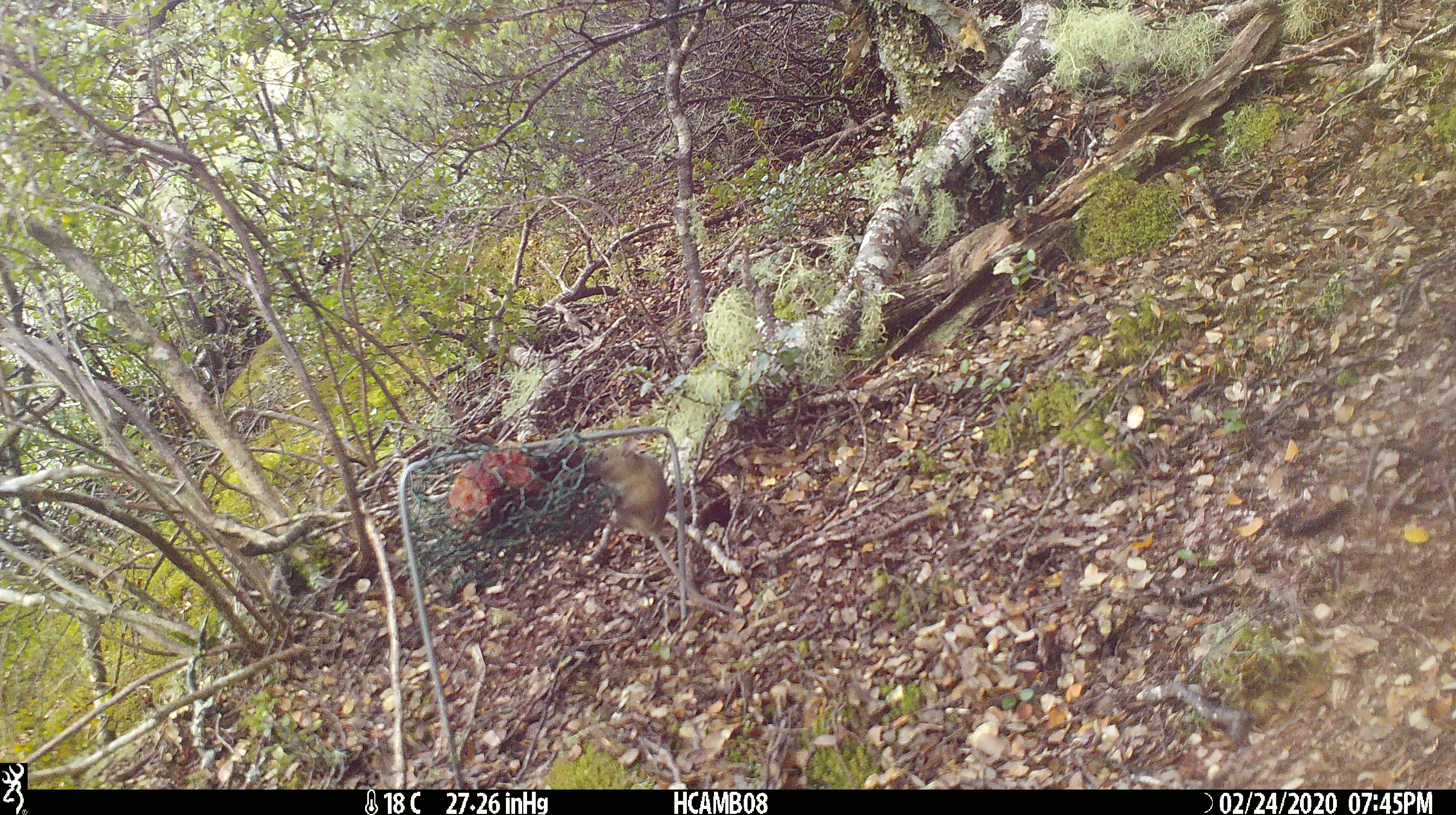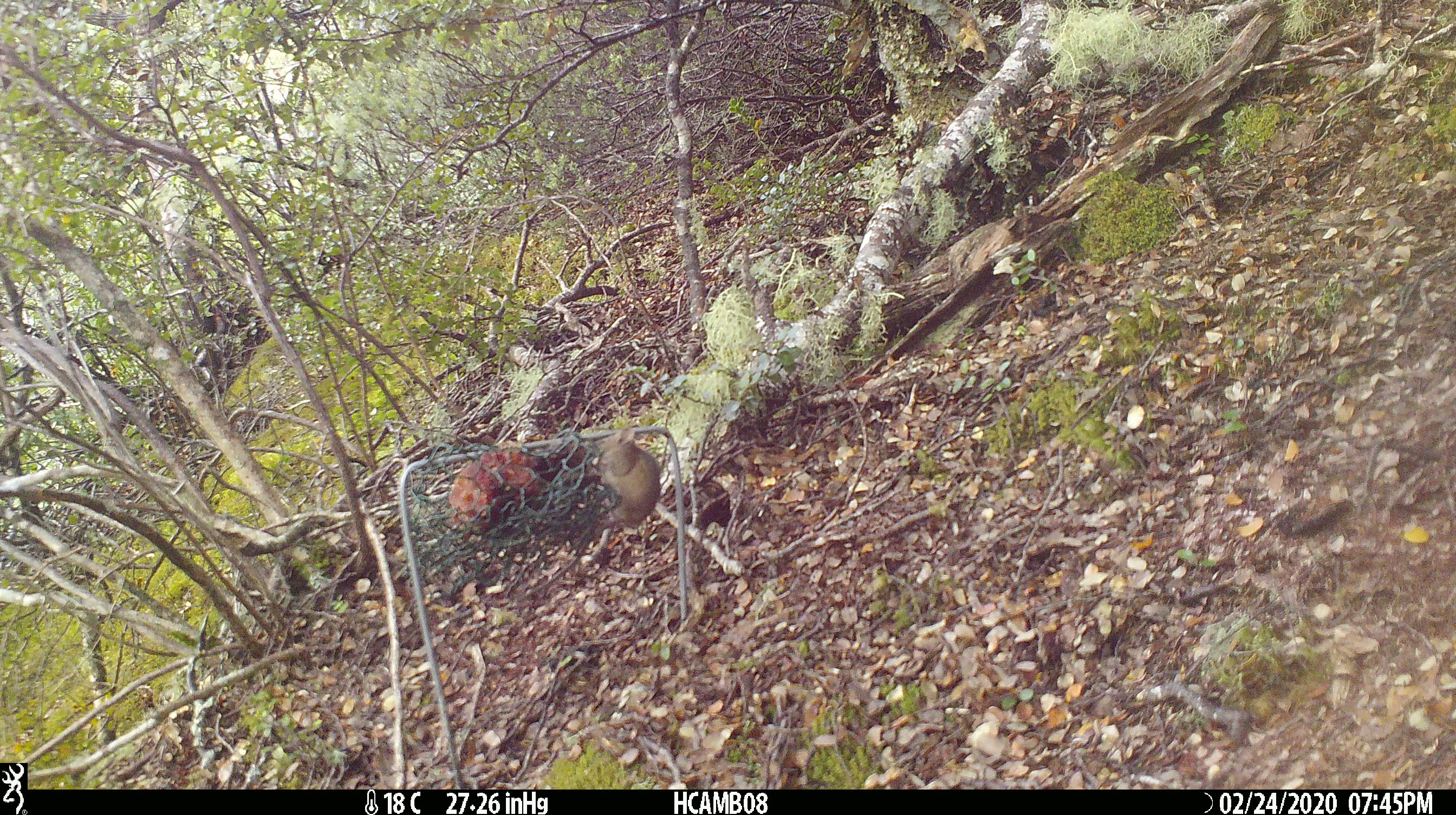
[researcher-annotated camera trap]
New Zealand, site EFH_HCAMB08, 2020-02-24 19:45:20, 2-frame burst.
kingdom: Animalia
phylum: Chordata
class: Mammalia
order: Rodentia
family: Muridae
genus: Mus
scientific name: Mus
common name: mouse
Mouse (Mus).